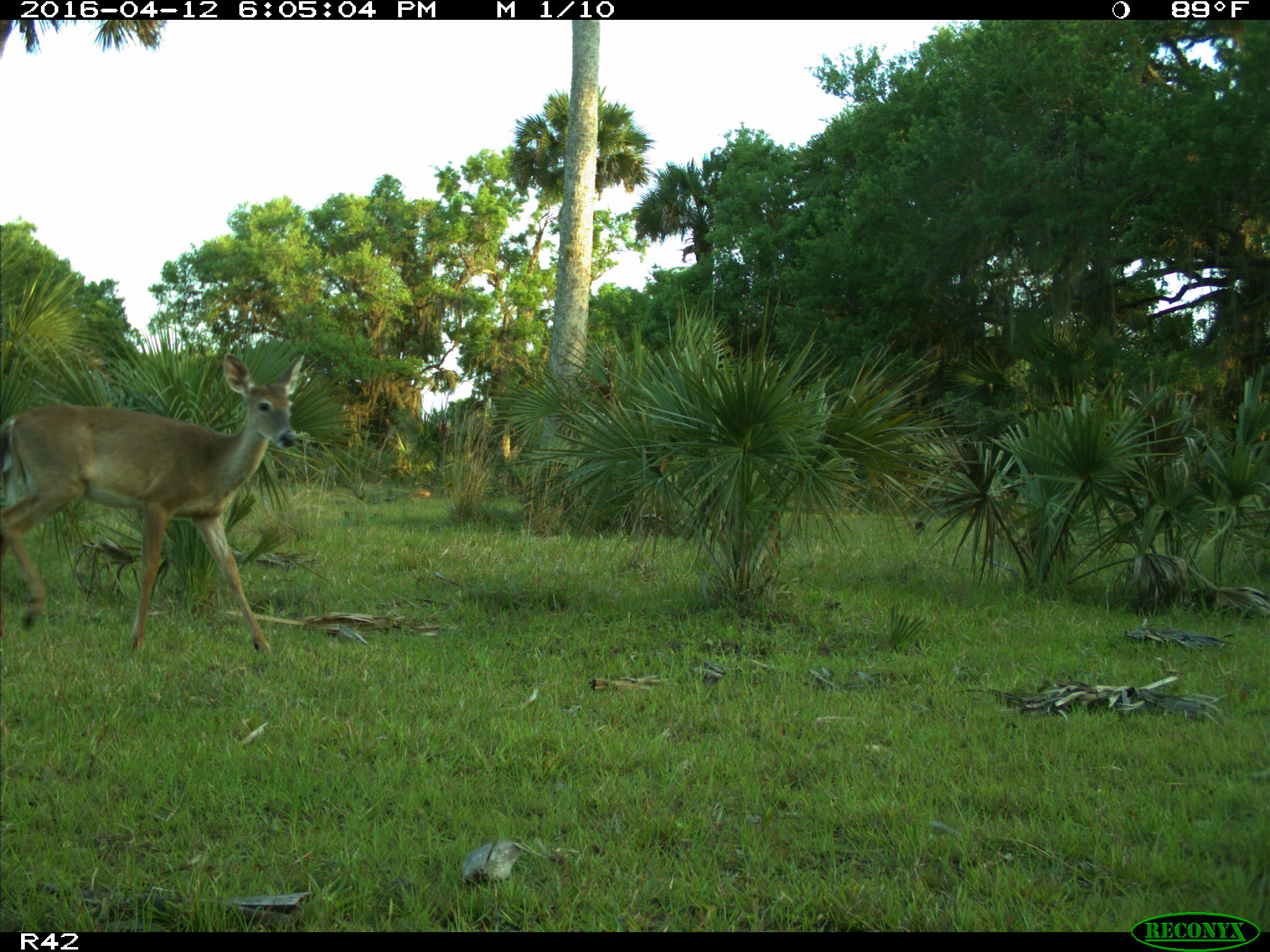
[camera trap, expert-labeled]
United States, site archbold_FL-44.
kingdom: Animalia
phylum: Chordata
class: Mammalia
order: Artiodactyla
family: Cervidae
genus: Odocoileus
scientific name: Odocoileus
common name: deer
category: unidentified deer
Unidentified deer (deer) (Odocoileus).